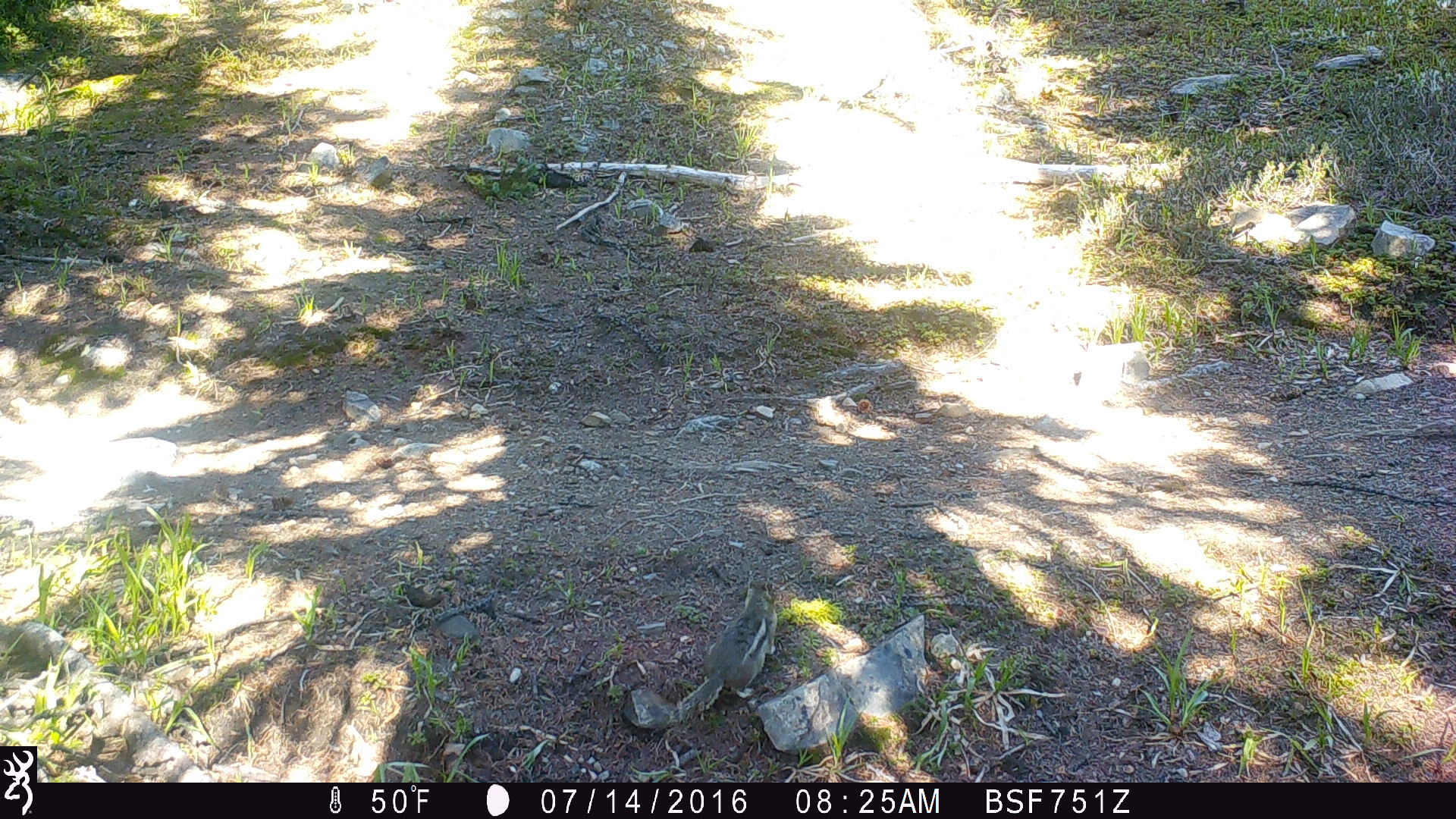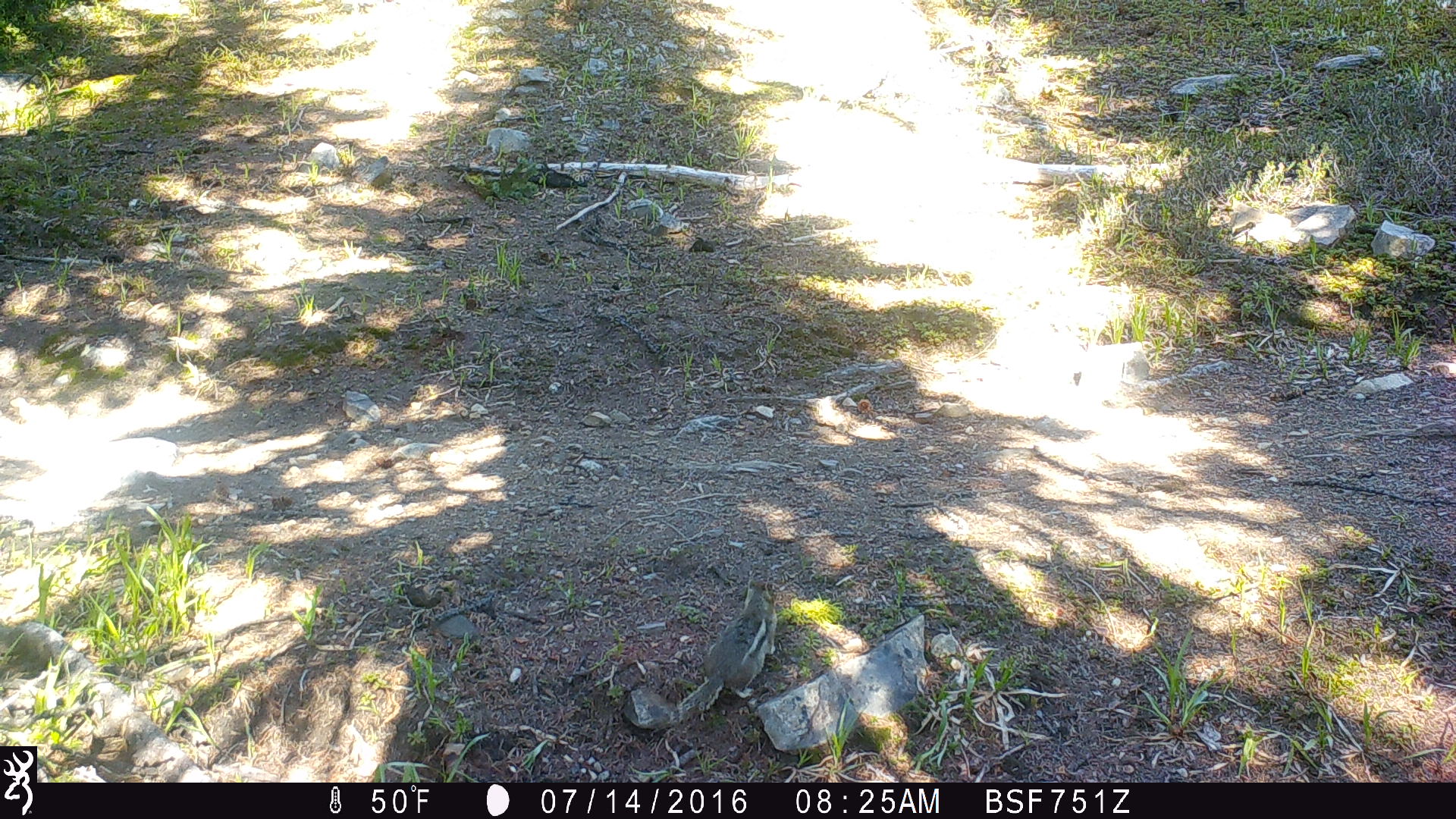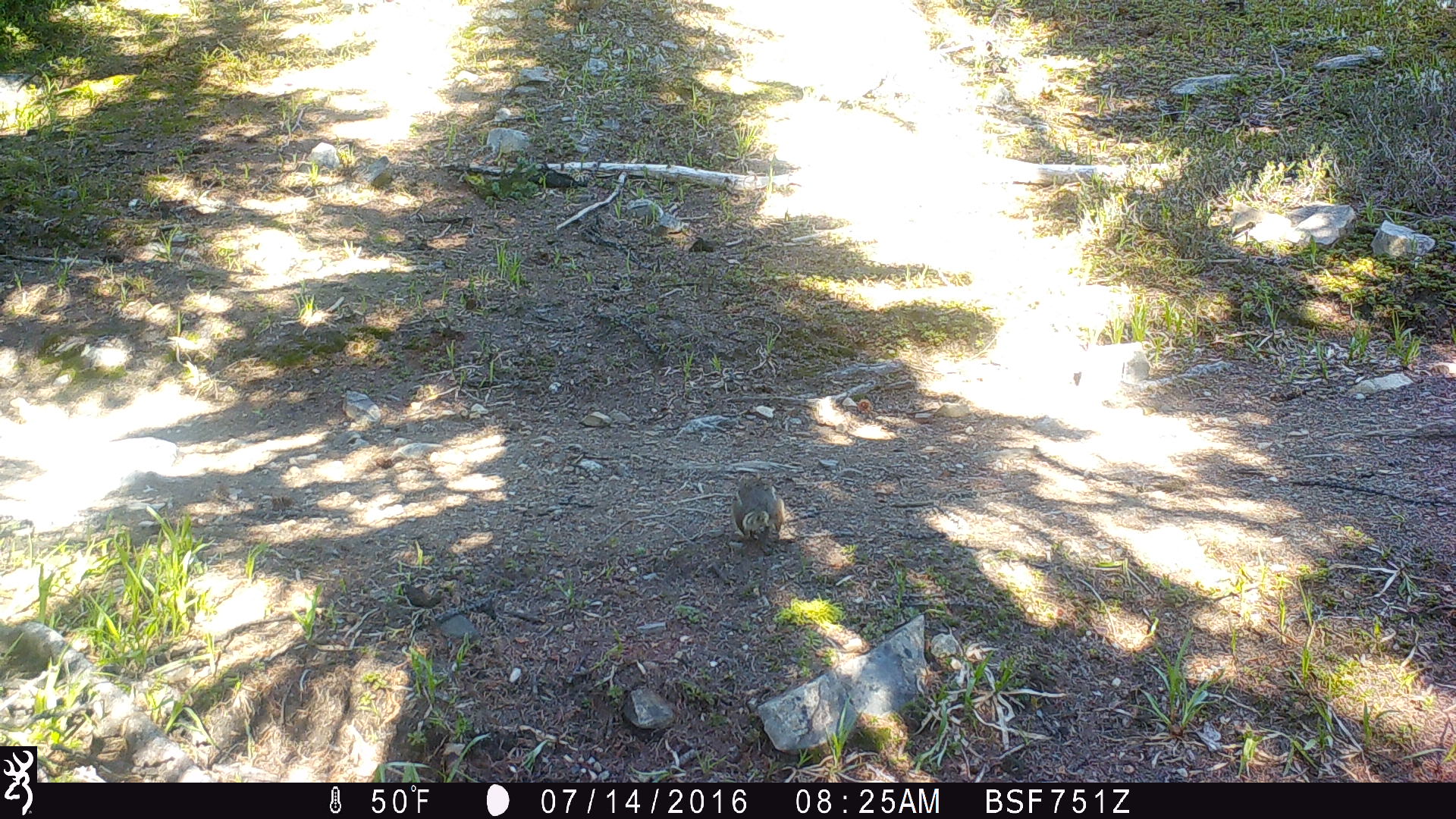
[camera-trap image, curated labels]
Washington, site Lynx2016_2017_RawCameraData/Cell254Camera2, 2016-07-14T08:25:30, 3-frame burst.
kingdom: Animalia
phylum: Chordata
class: Mammalia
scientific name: Mammalia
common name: small mammal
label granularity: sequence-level